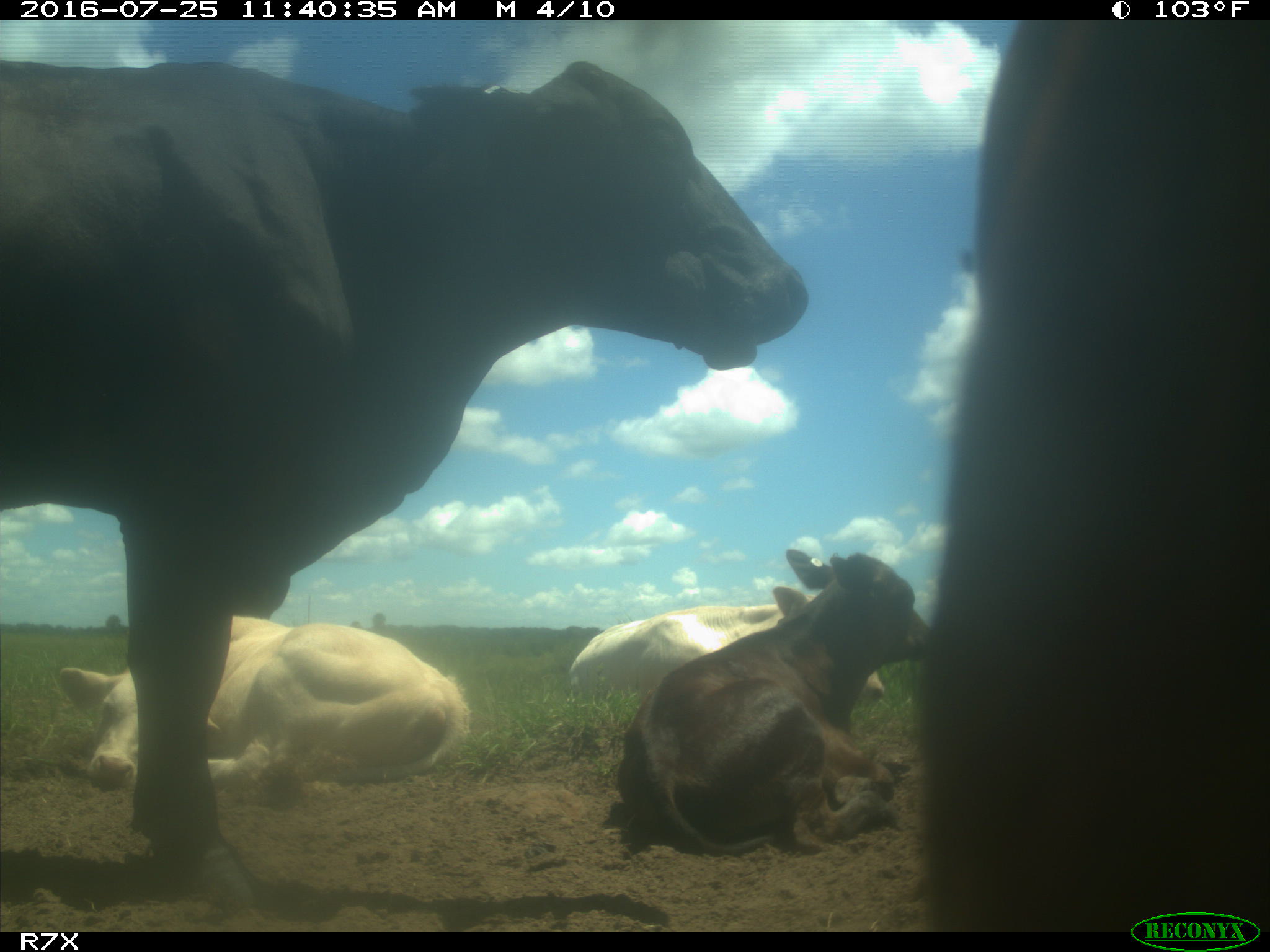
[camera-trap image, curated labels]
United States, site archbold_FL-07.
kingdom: Animalia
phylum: Chordata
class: Mammalia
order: Artiodactyla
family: Bovidae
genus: Bos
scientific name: Bos taurus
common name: domestic cow